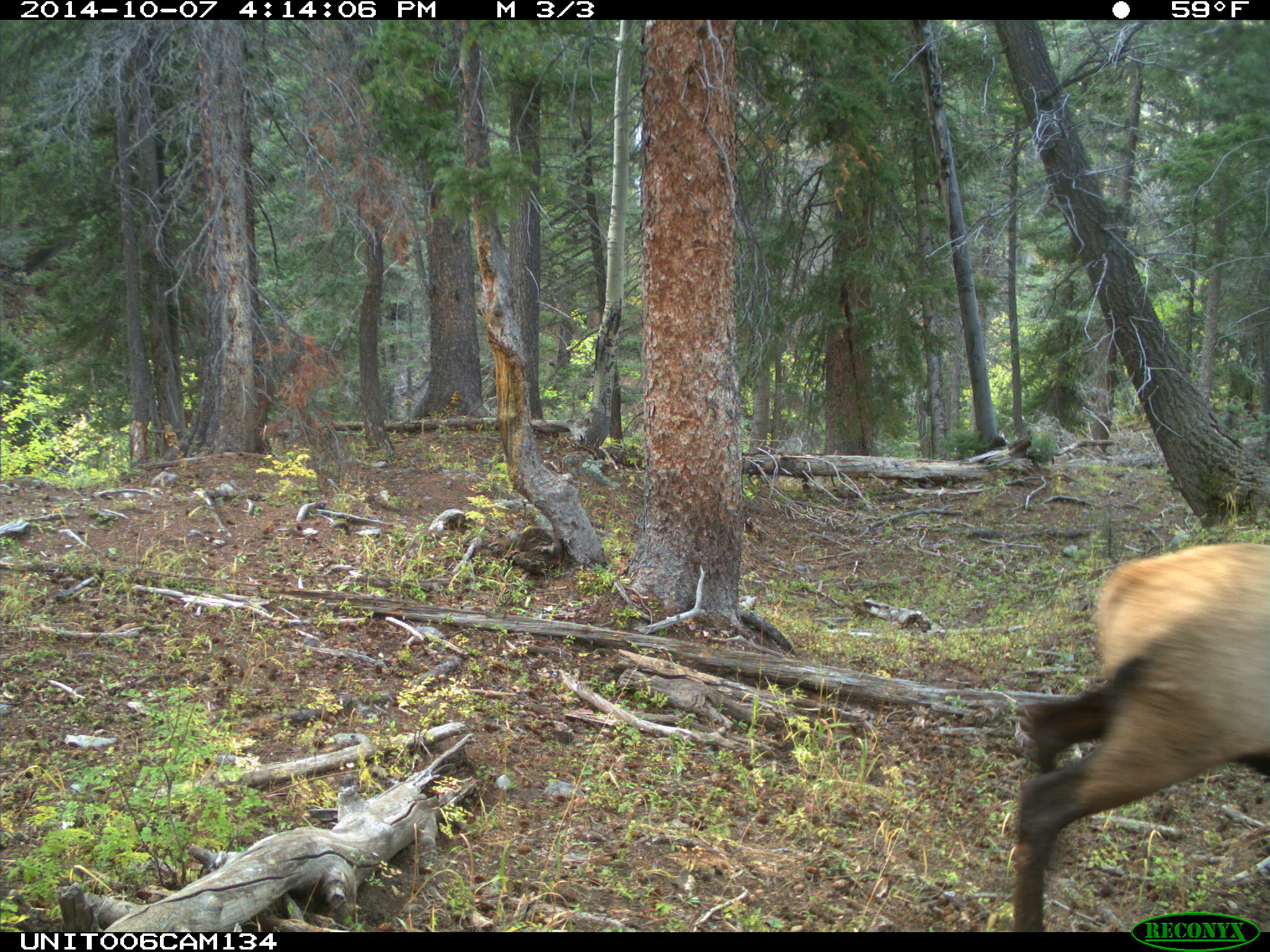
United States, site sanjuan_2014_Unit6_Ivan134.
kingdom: Animalia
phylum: Chordata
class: Mammalia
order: Artiodactyla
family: Cervidae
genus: Cervus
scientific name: Cervus elaphus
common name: red deer